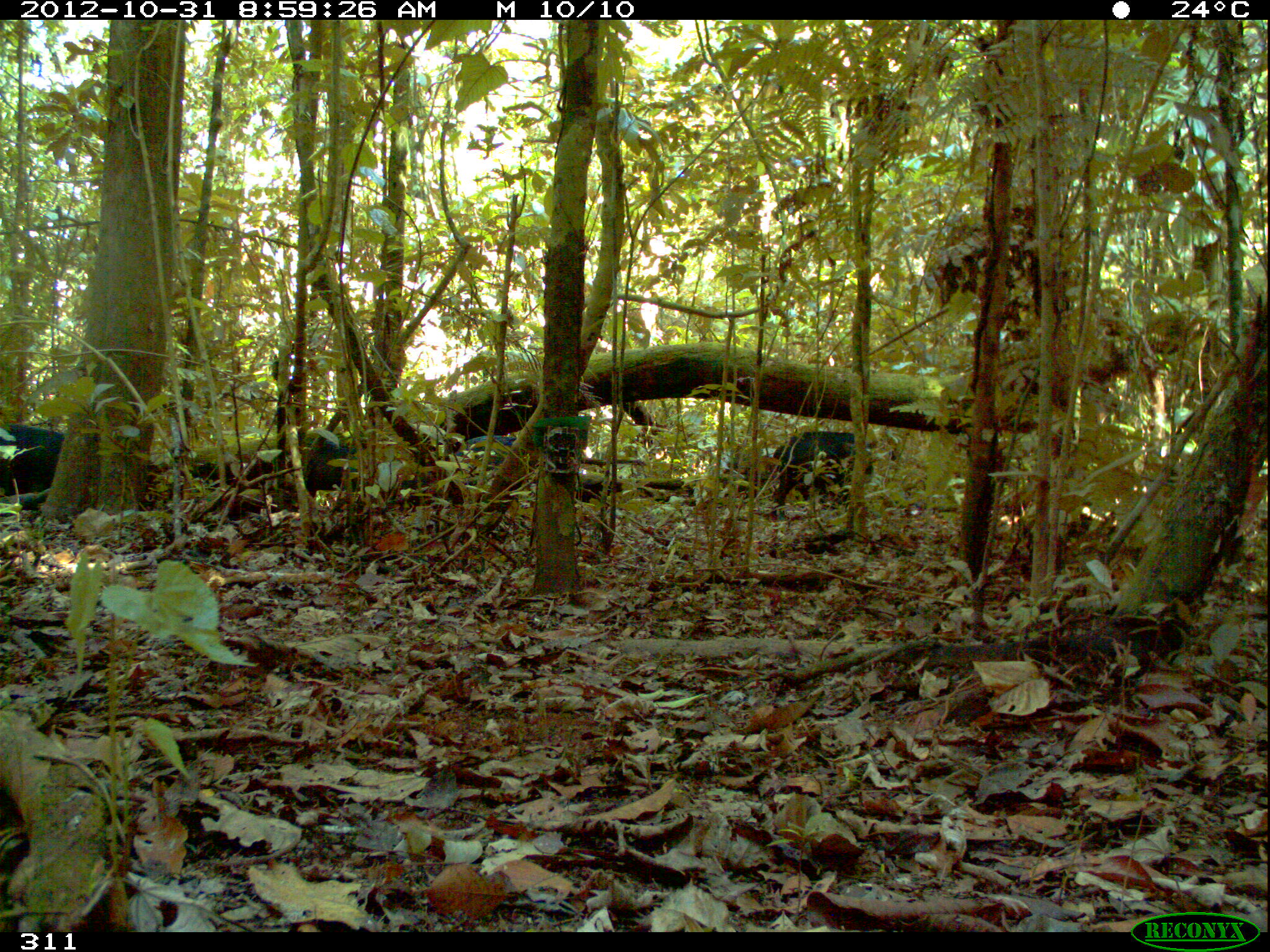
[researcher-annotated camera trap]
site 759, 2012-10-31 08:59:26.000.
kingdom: Animalia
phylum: Chordata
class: Mammalia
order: Artiodactyla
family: Tayassuidae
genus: Tayassu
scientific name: Tayassu pecari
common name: white-lipped peccary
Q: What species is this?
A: Tayassu pecari (white-lipped peccary).